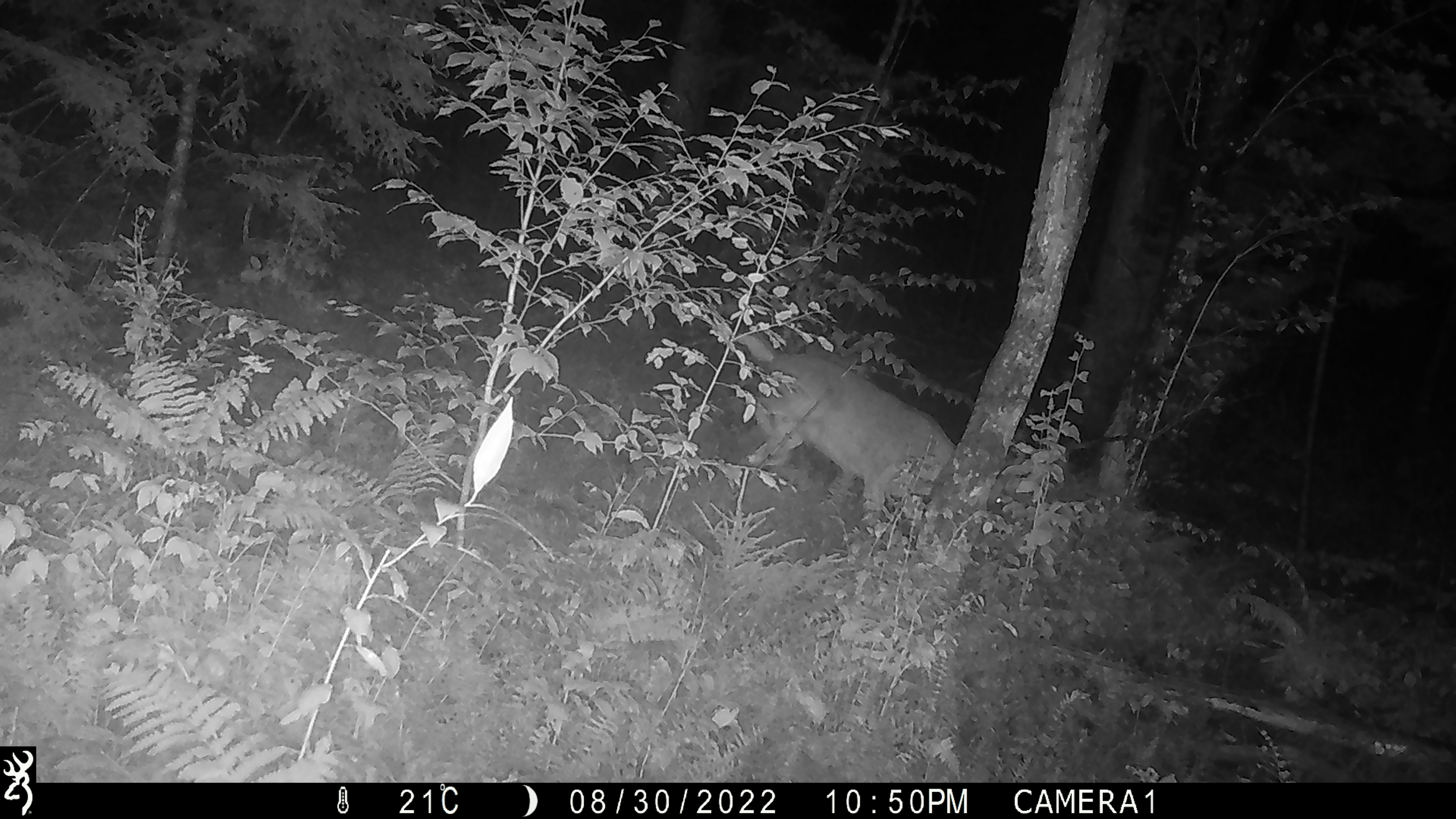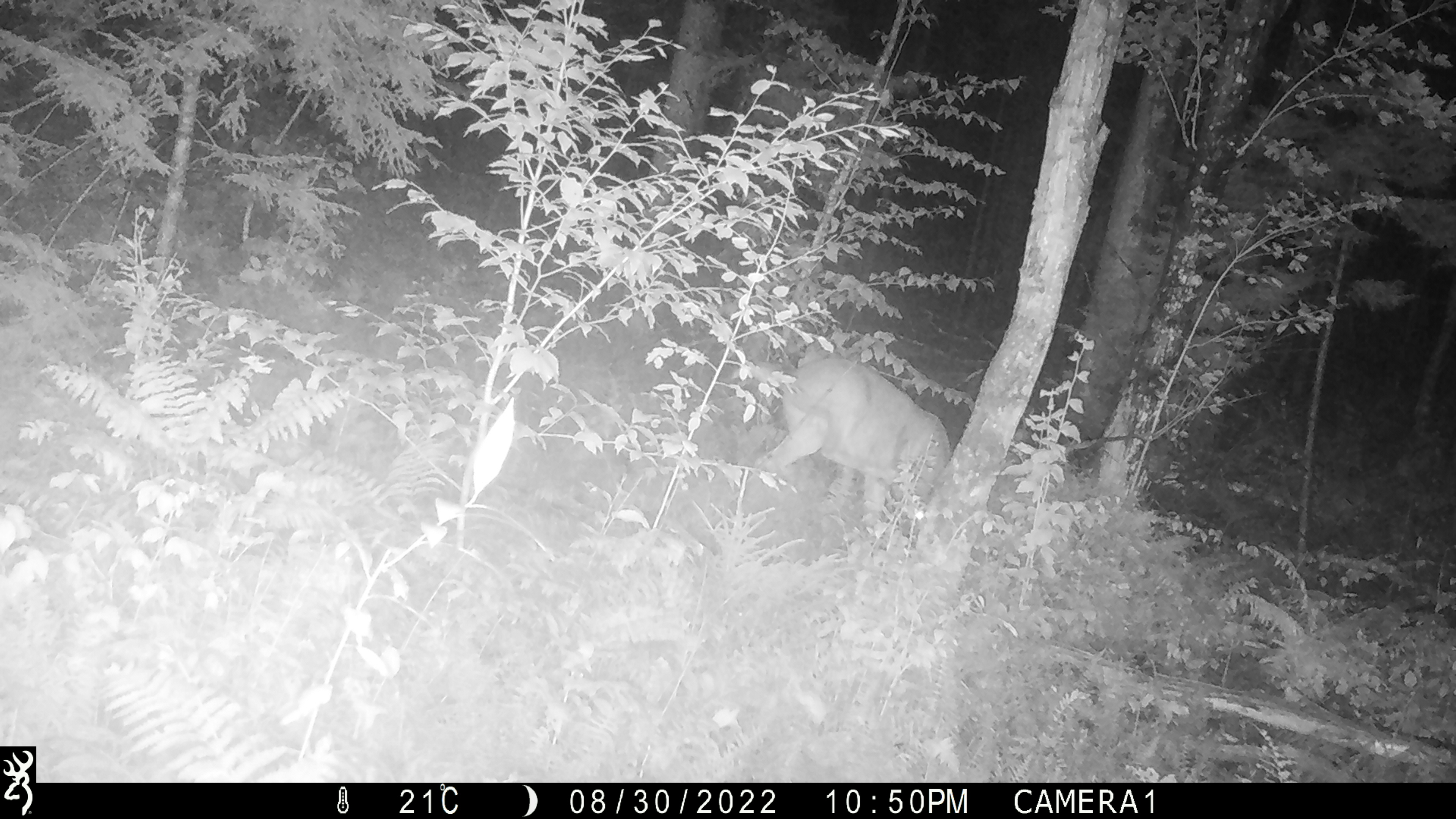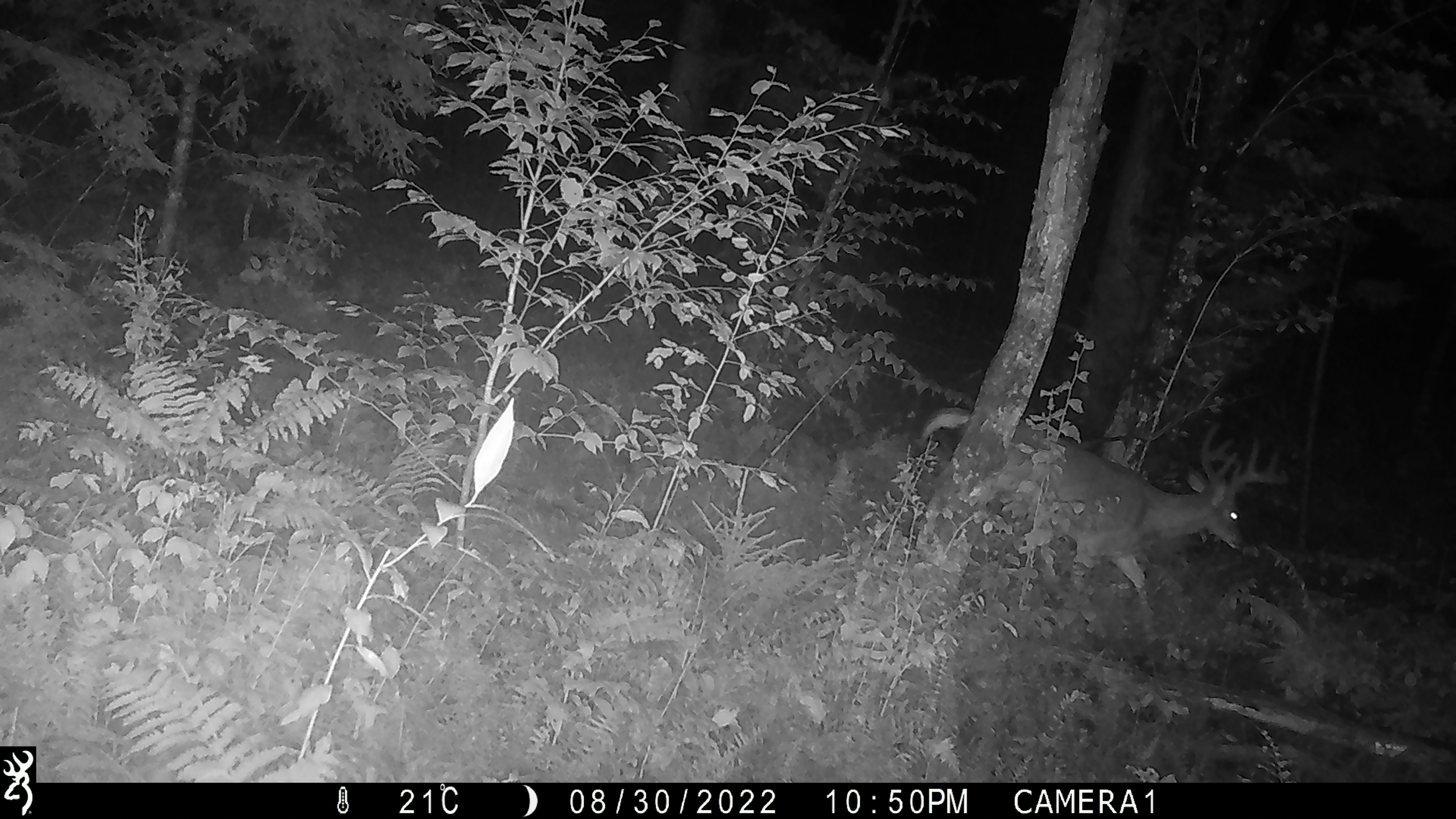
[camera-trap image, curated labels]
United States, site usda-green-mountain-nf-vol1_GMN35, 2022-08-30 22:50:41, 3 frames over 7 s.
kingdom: Animalia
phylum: Chordata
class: Mammalia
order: Artiodactyla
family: Cervidae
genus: Odocoileus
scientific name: Odocoileus virginianus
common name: white-tailed deer